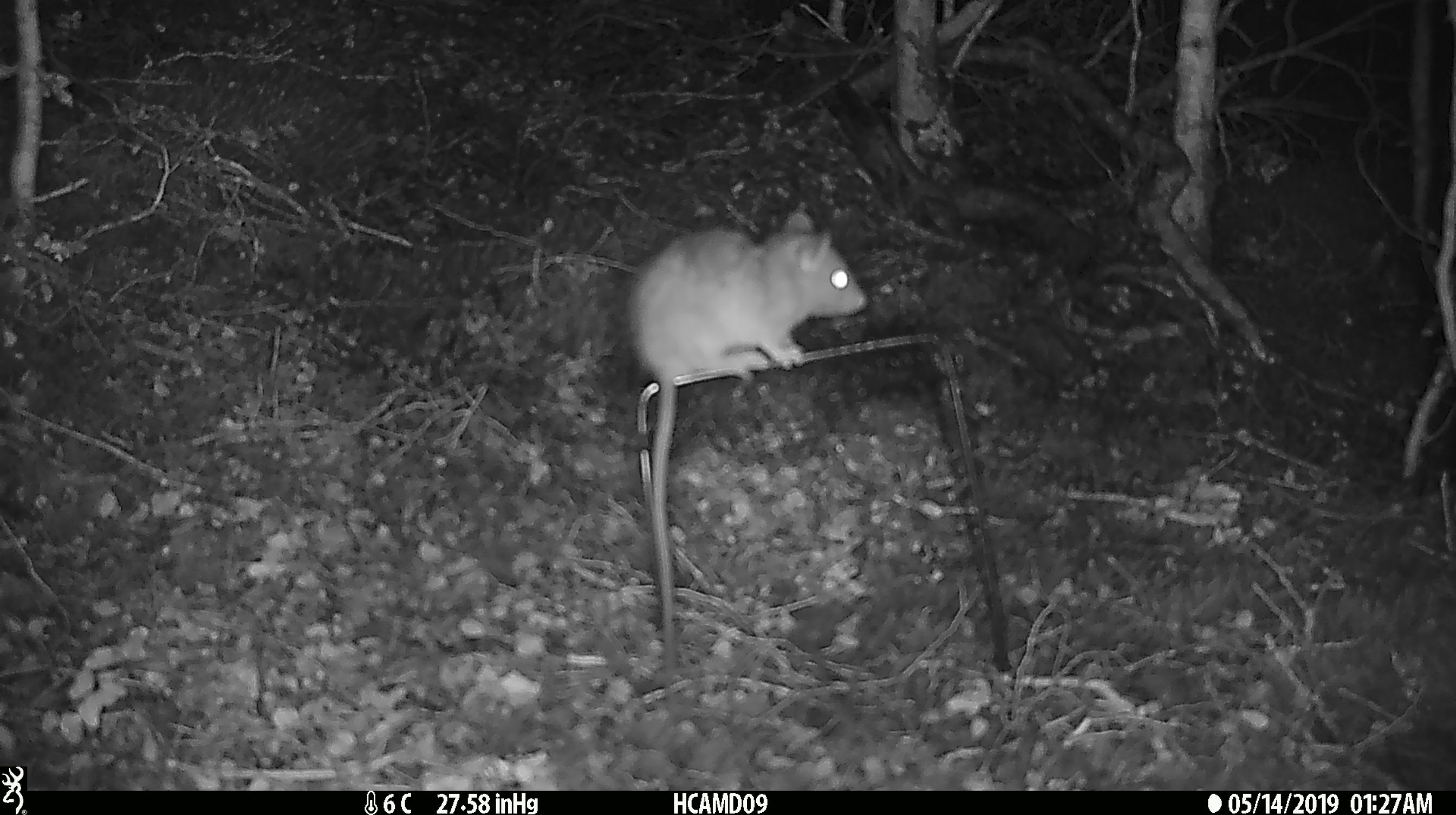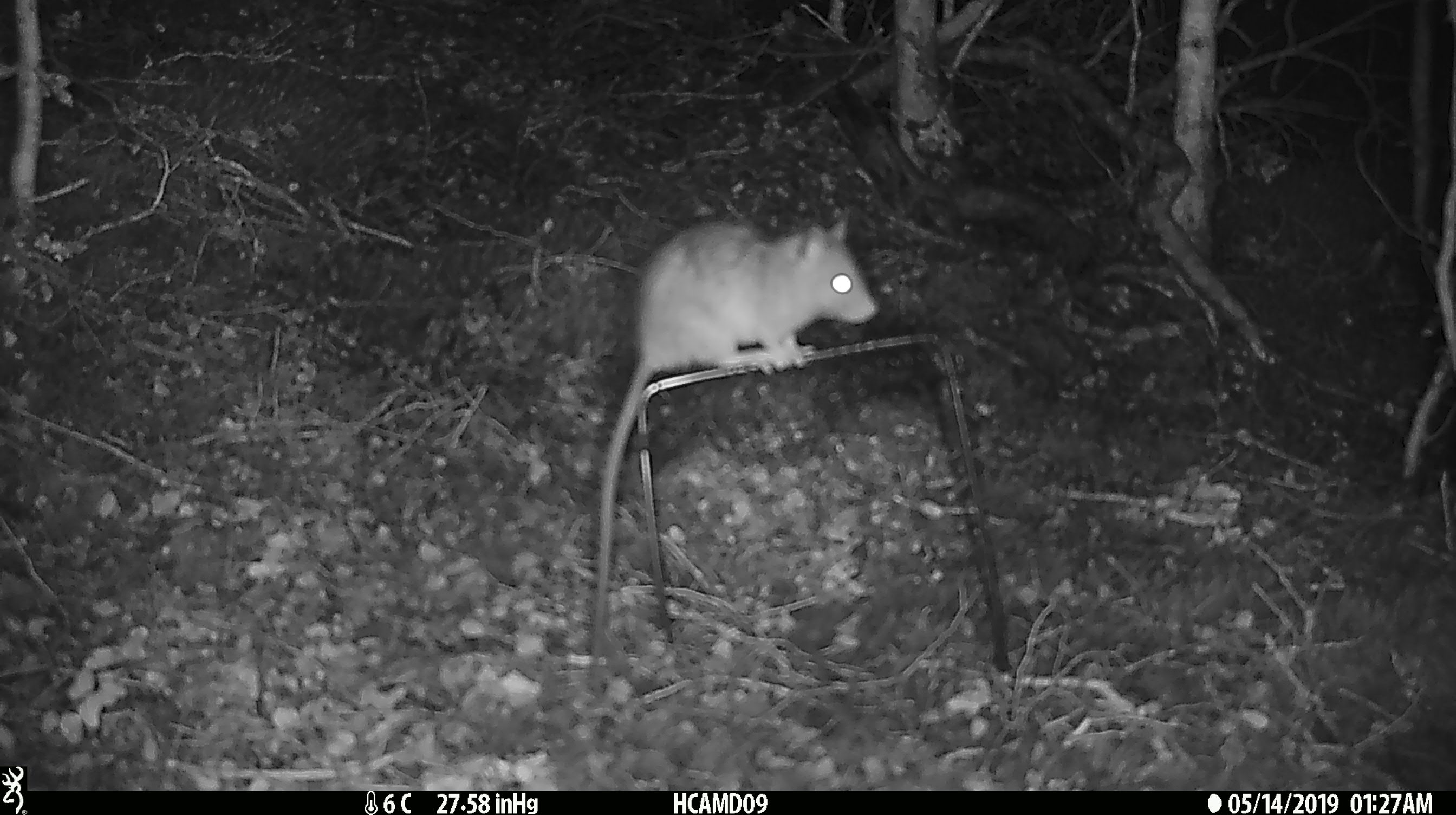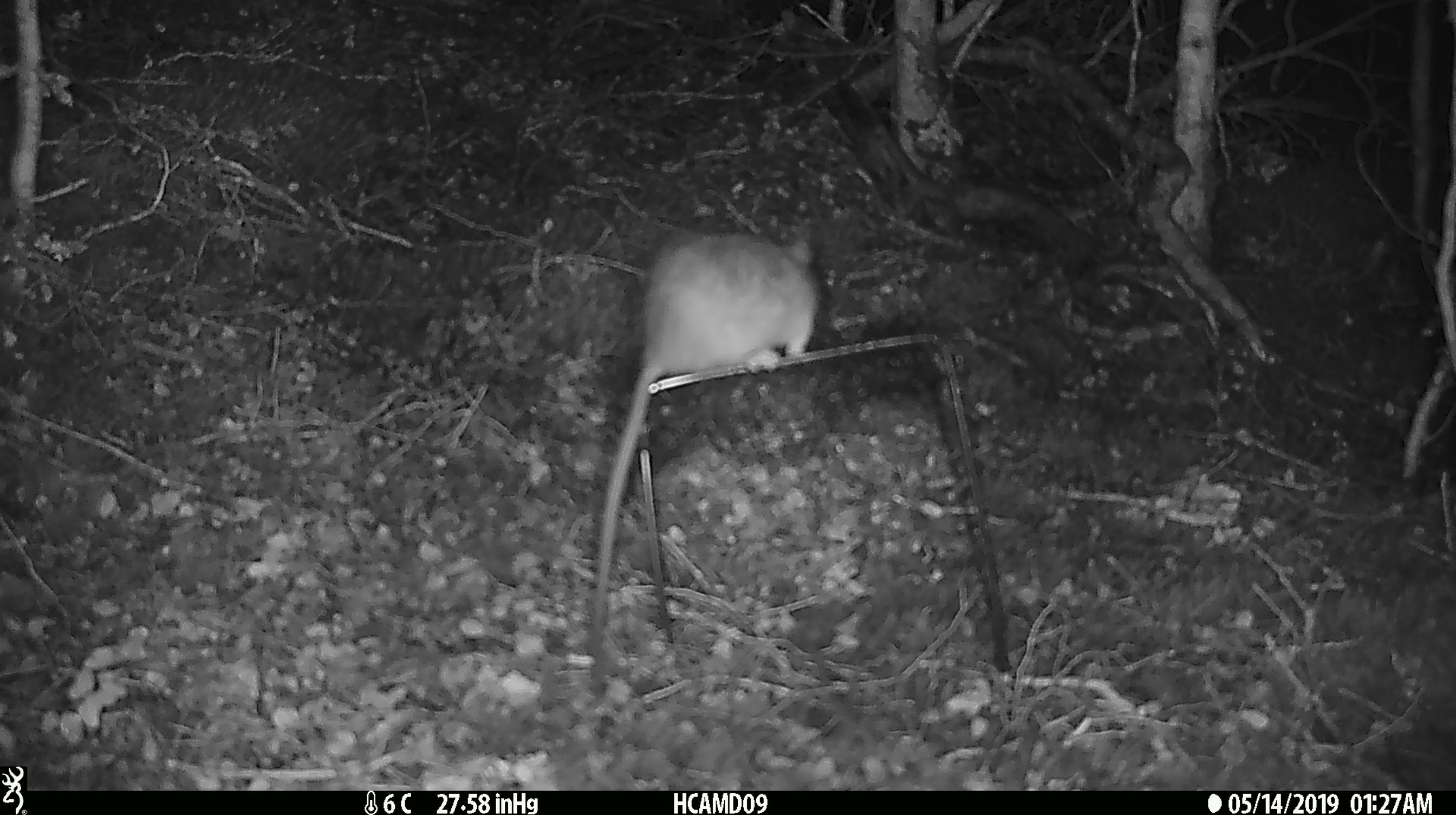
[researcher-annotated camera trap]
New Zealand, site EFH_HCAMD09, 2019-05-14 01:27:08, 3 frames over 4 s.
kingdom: Animalia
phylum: Chordata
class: Mammalia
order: Rodentia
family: Muridae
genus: Rattus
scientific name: Rattus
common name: rat